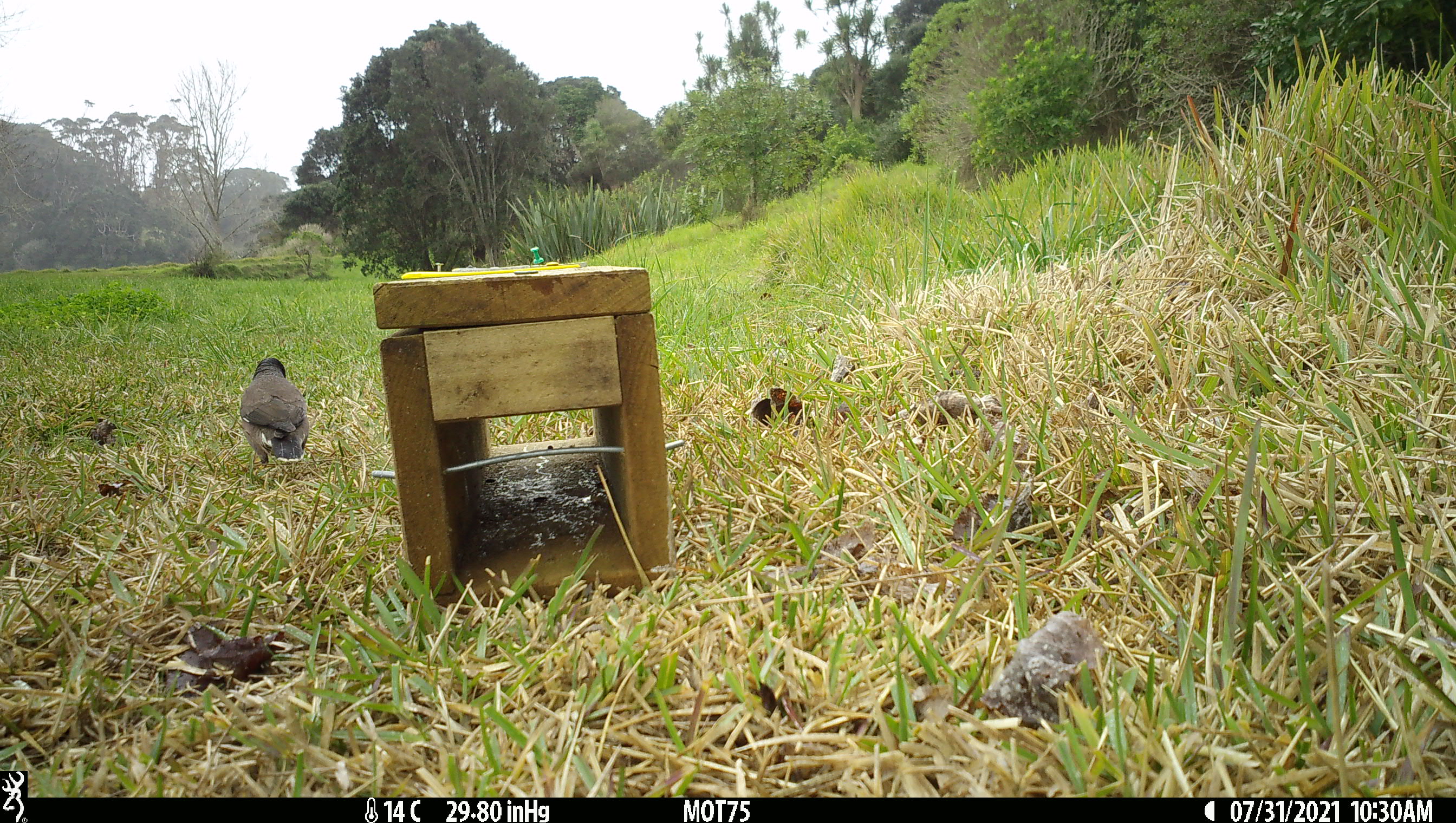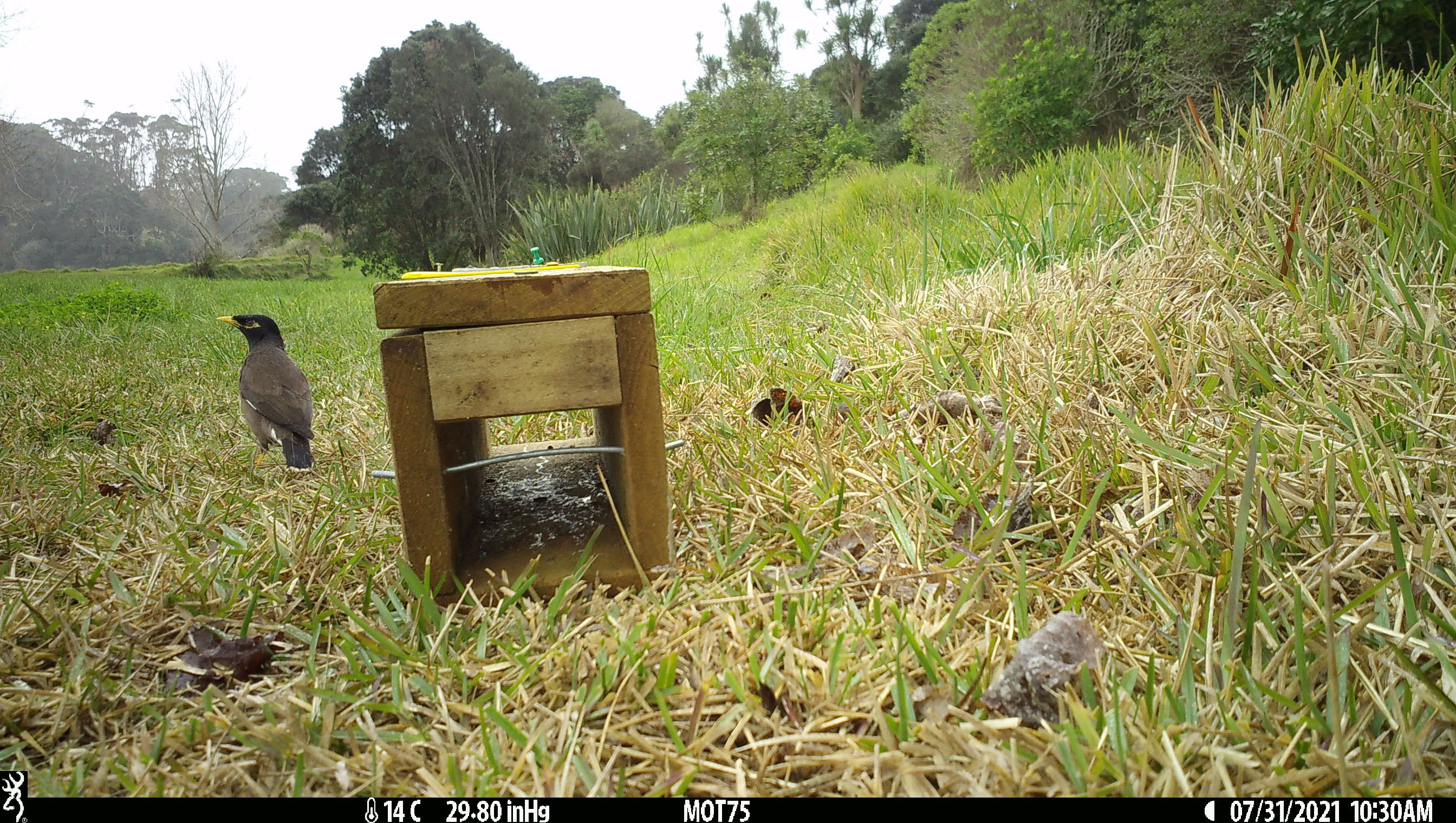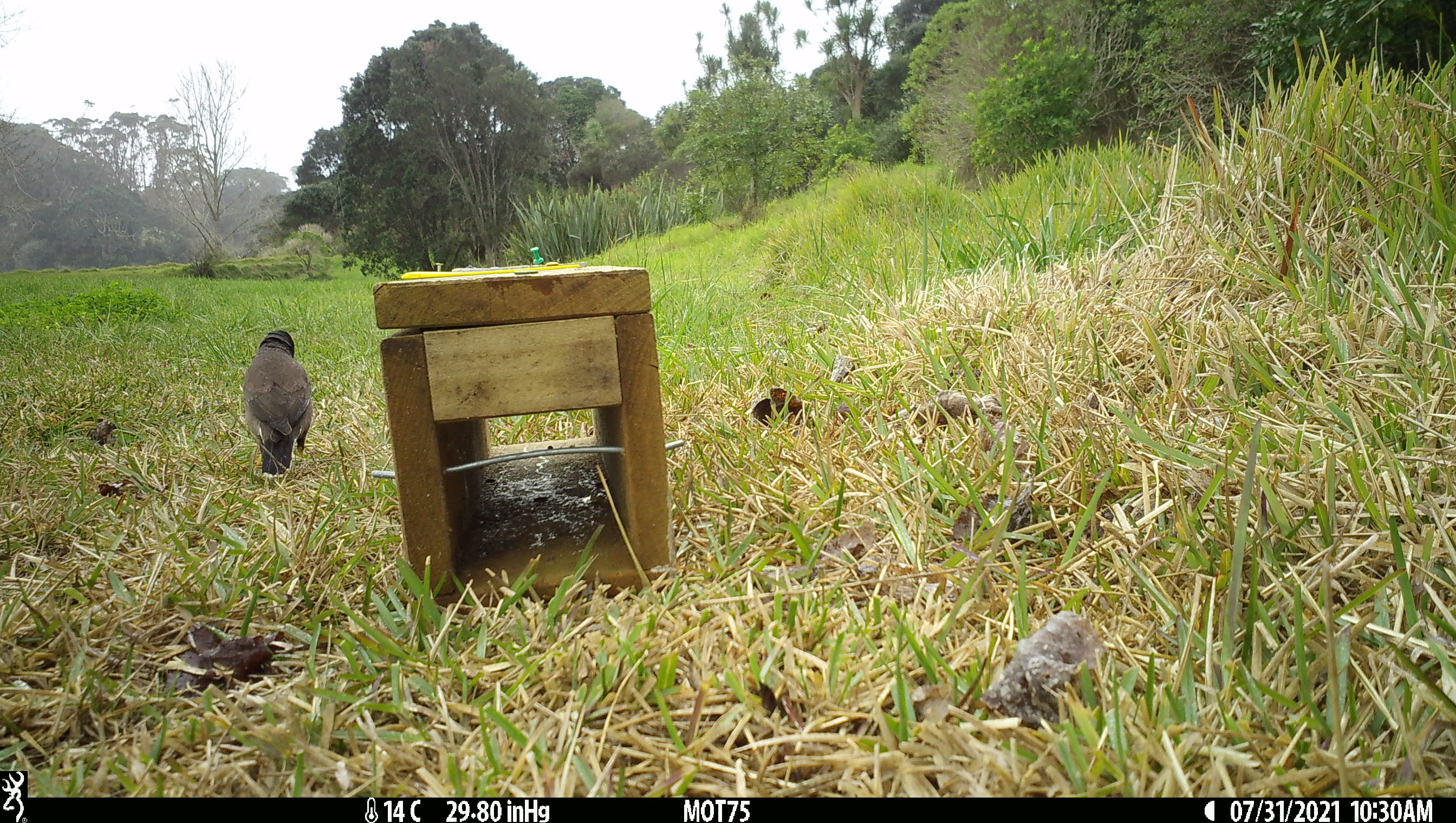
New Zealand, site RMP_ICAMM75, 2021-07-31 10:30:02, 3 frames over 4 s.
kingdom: Animalia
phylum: Chordata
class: Aves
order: Passeriformes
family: Sturnidae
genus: Acridotheres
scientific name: Acridotheres tristis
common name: common myna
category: myna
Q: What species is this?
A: Myna (common myna) (Acridotheres tristis).